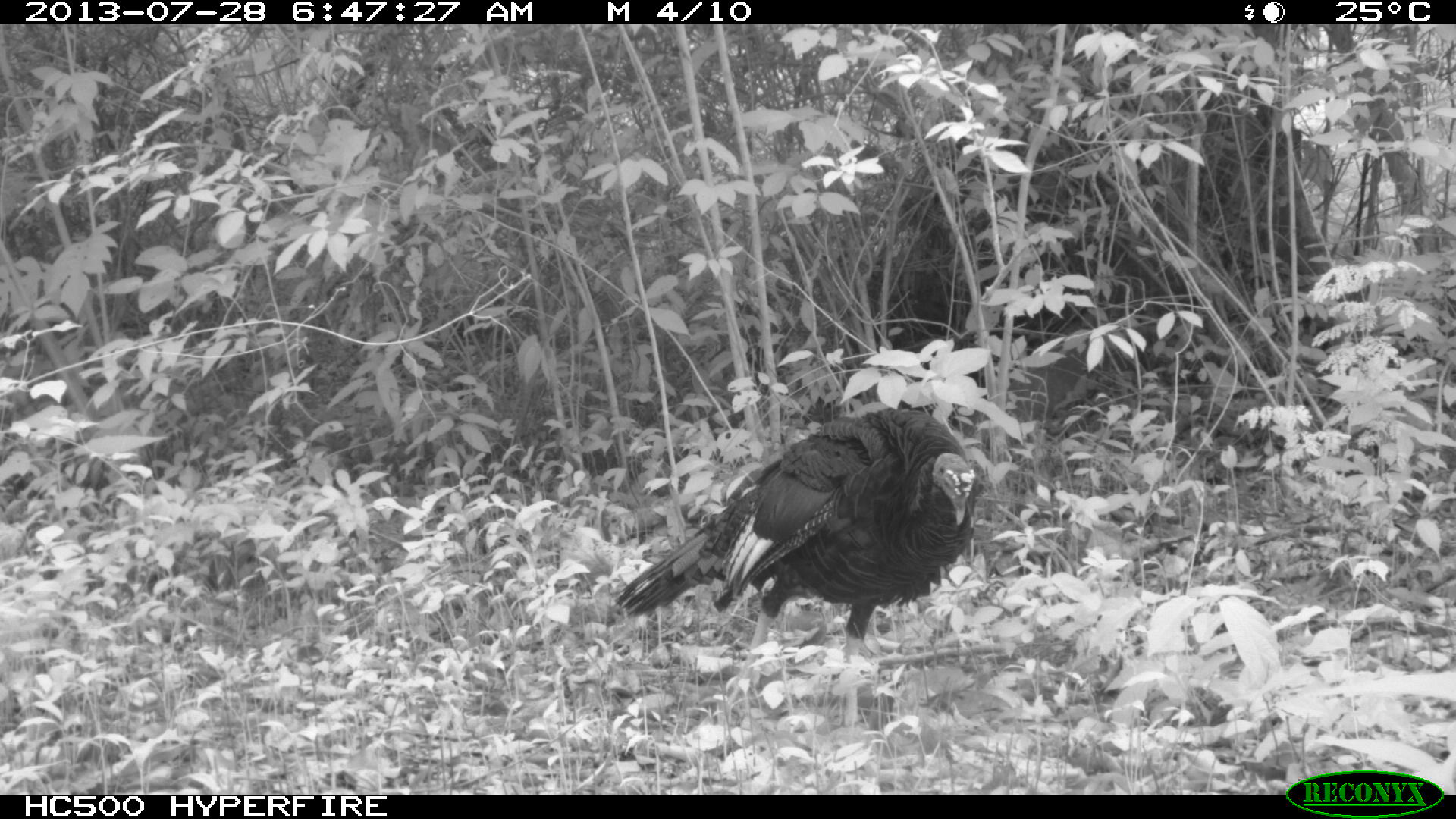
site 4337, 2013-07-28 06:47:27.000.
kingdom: Animalia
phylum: Chordata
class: Aves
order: Galliformes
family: Phasianidae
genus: Meleagris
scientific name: Meleagris ocellata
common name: ocellated turkey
Meleagris ocellata (ocellated turkey), count 1.